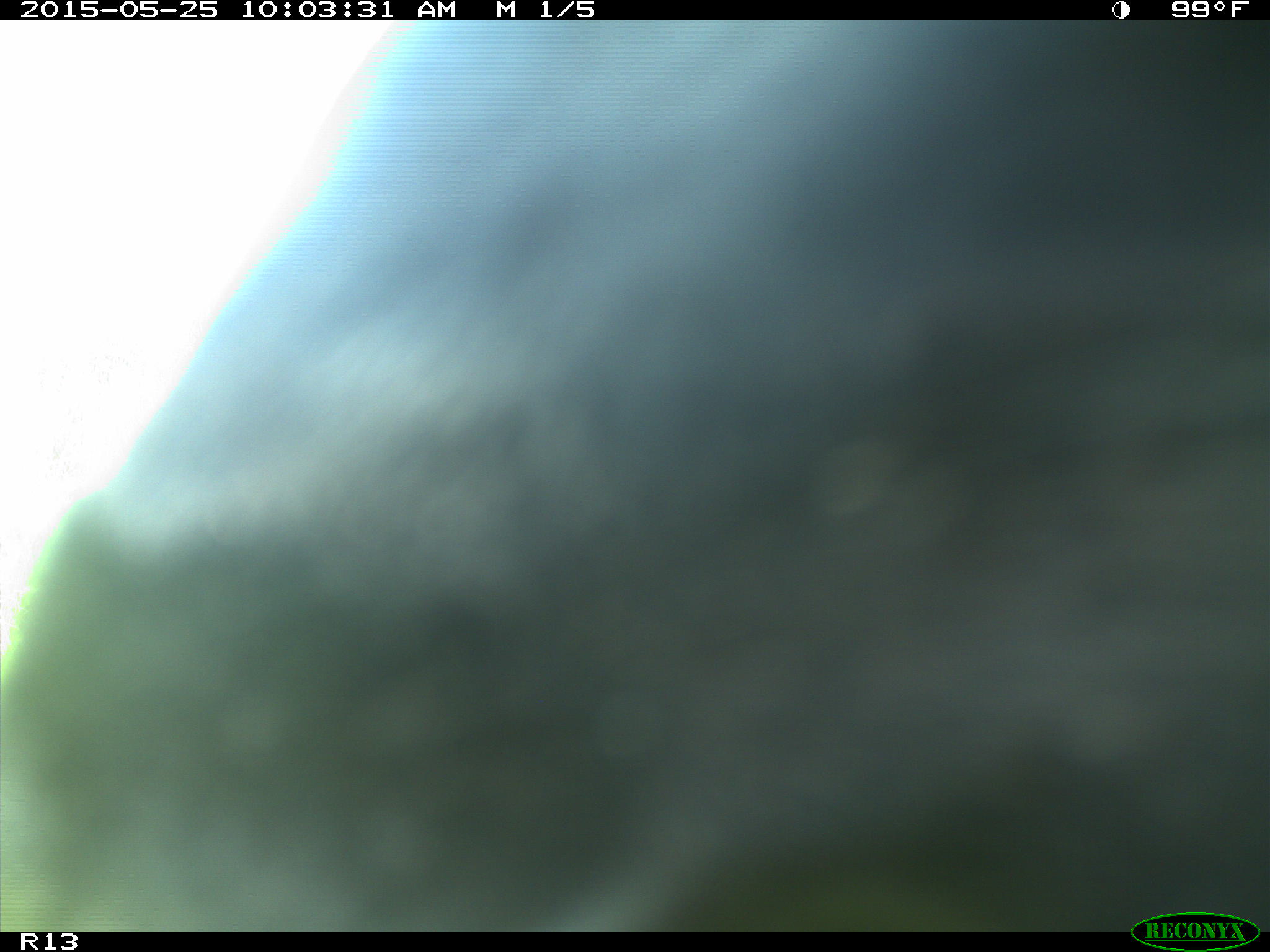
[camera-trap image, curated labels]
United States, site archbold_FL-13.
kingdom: Animalia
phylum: Chordata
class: Mammalia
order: Artiodactyla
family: Bovidae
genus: Bos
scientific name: Bos taurus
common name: domestic cow